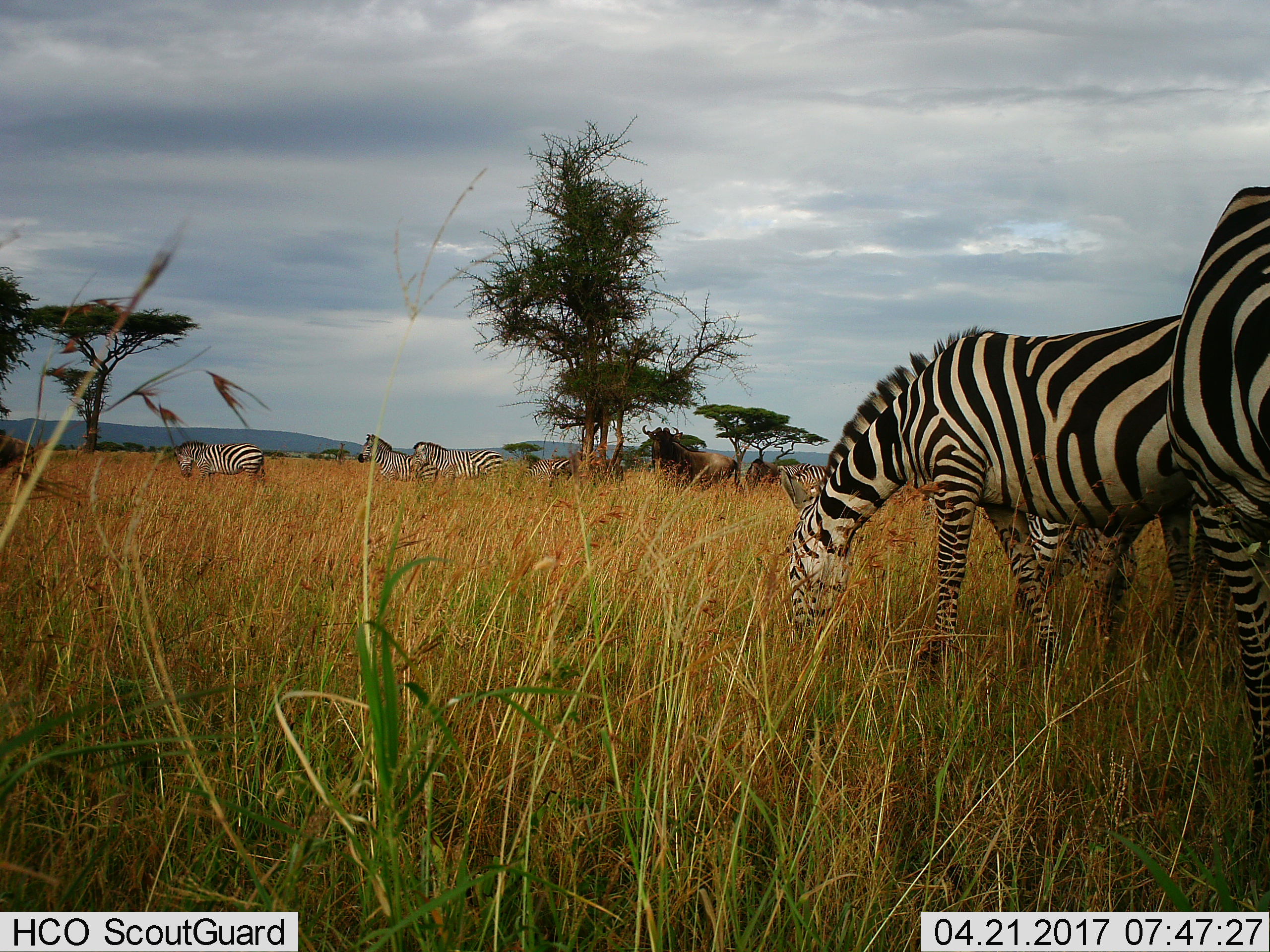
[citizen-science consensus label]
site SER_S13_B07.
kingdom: Animalia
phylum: Chordata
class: Mammalia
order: Artiodactyla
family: Bovidae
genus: Connochaetes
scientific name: Connochaetes taurinus taurinus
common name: blue wildebeest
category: wildebeestblue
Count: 2.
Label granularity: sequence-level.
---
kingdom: Animalia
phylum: Chordata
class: Mammalia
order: Perissodactyla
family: Equidae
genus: Equus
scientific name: Equus quagga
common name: plains zebra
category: zebraplains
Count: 8.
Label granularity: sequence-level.